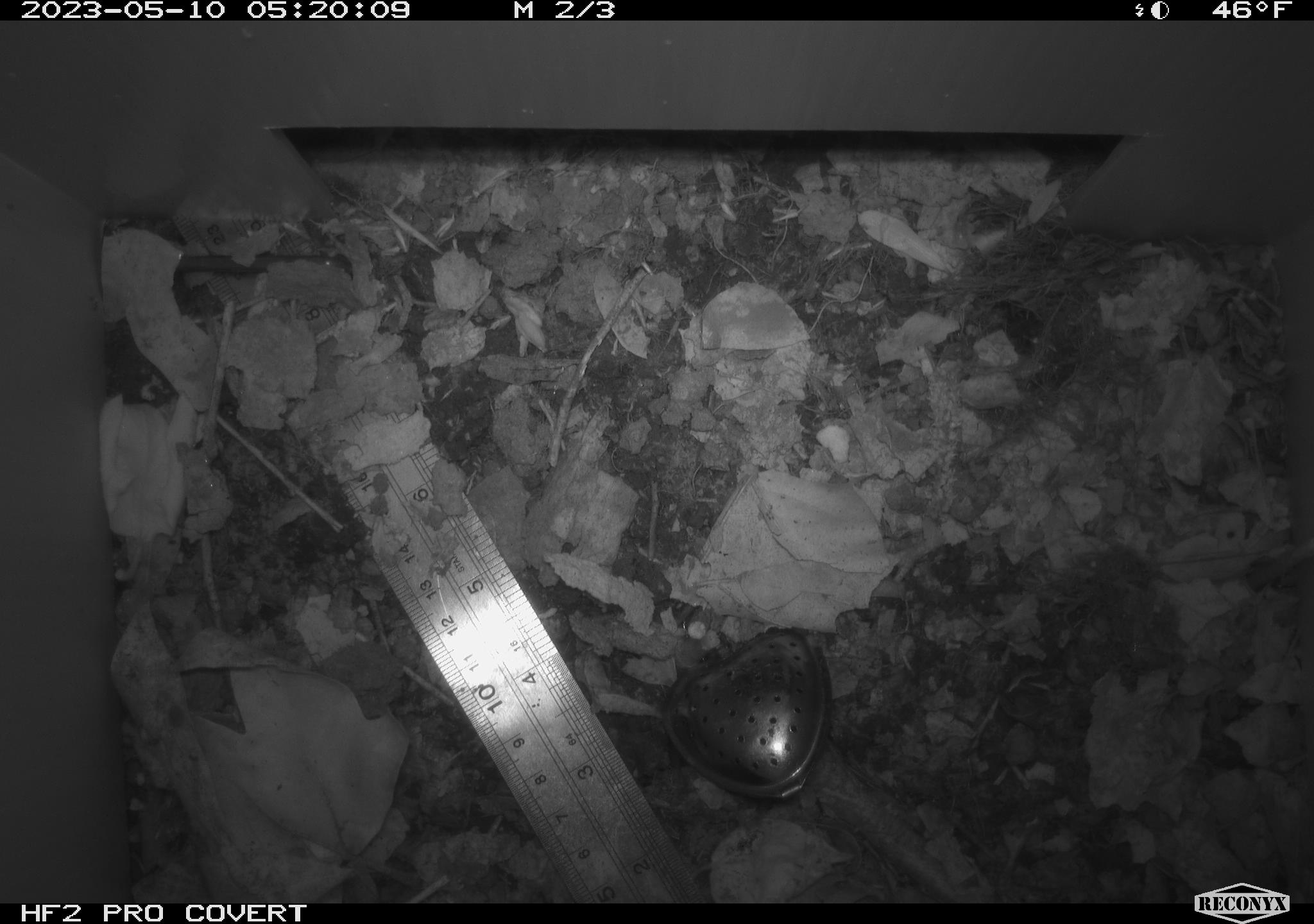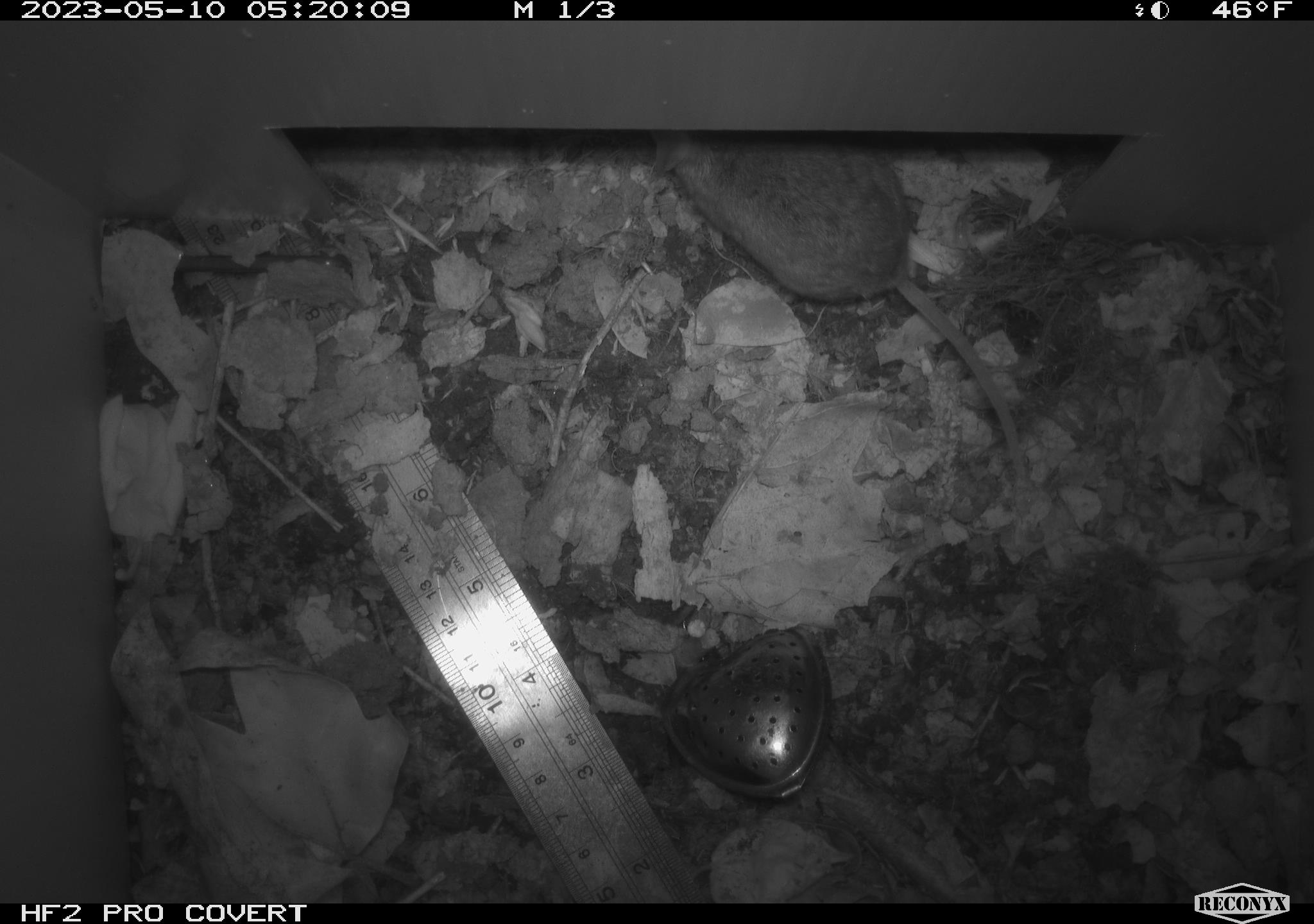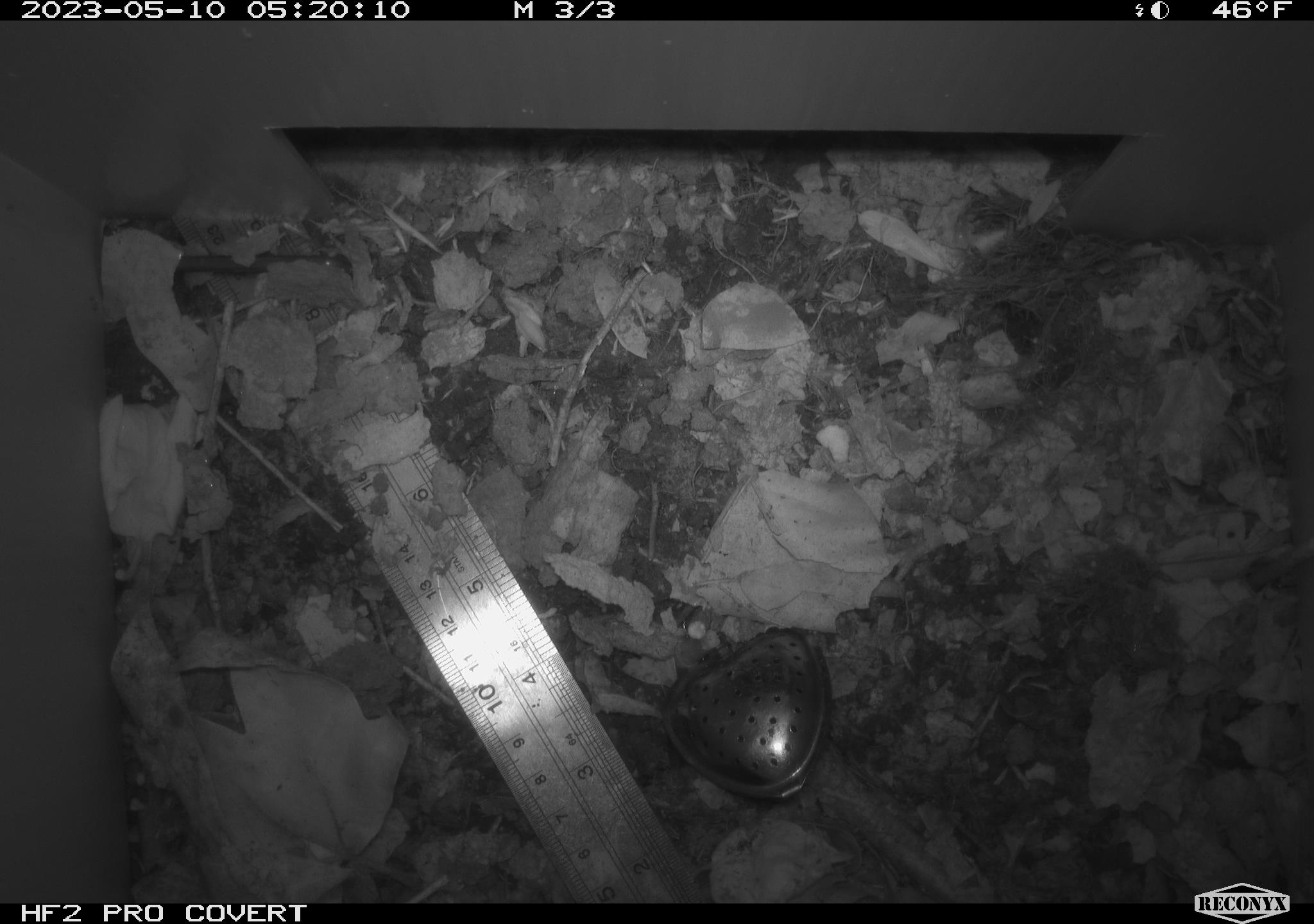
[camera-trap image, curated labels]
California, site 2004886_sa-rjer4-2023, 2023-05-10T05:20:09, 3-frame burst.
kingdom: Animalia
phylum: Chordata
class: Mammalia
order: Rodentia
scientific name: Rodentia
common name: mouse species